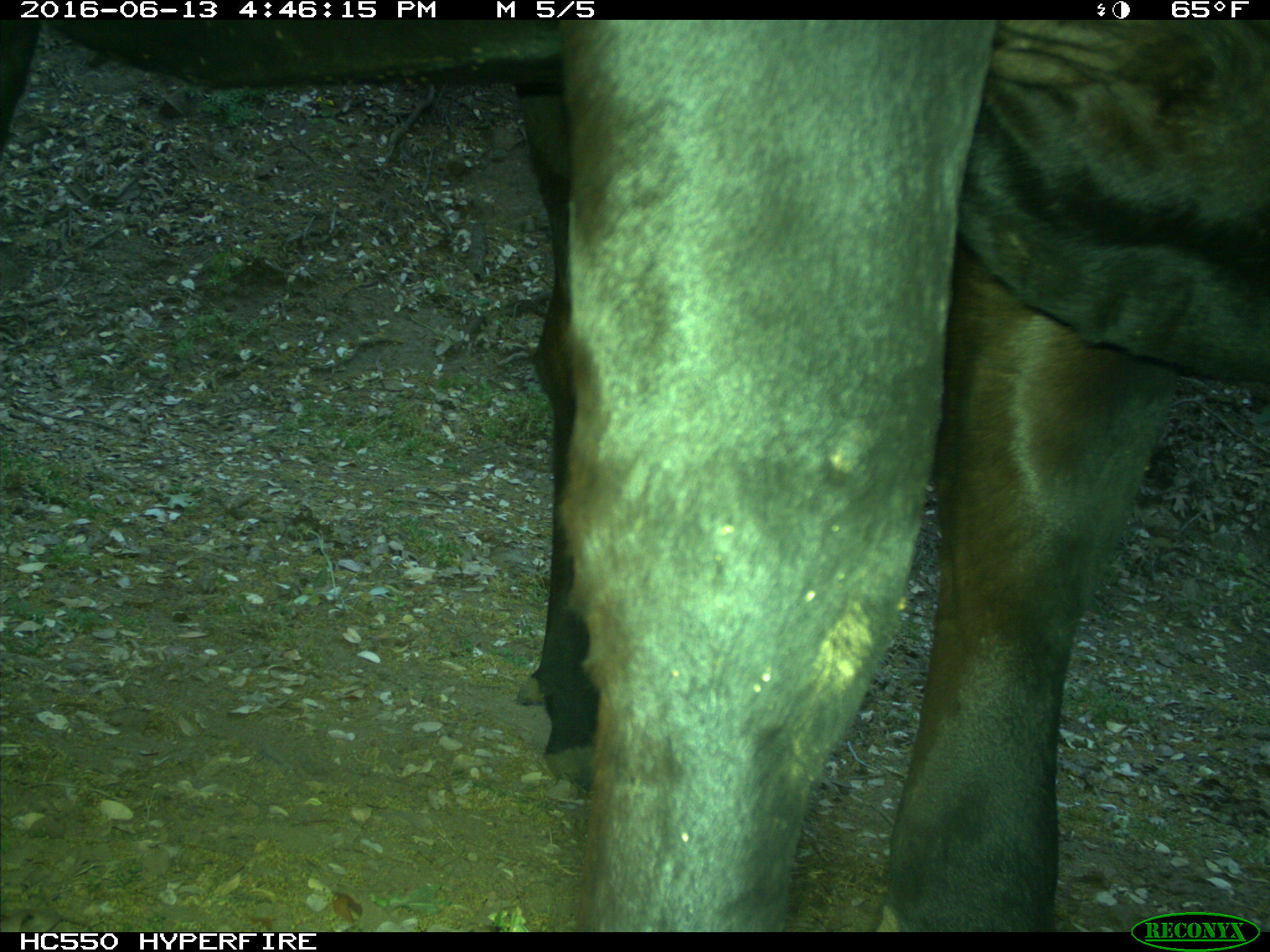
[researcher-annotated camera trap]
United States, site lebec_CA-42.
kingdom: Animalia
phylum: Chordata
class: Mammalia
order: Artiodactyla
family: Bovidae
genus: Bos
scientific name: Bos taurus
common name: domestic cow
Bos taurus (domestic cow).